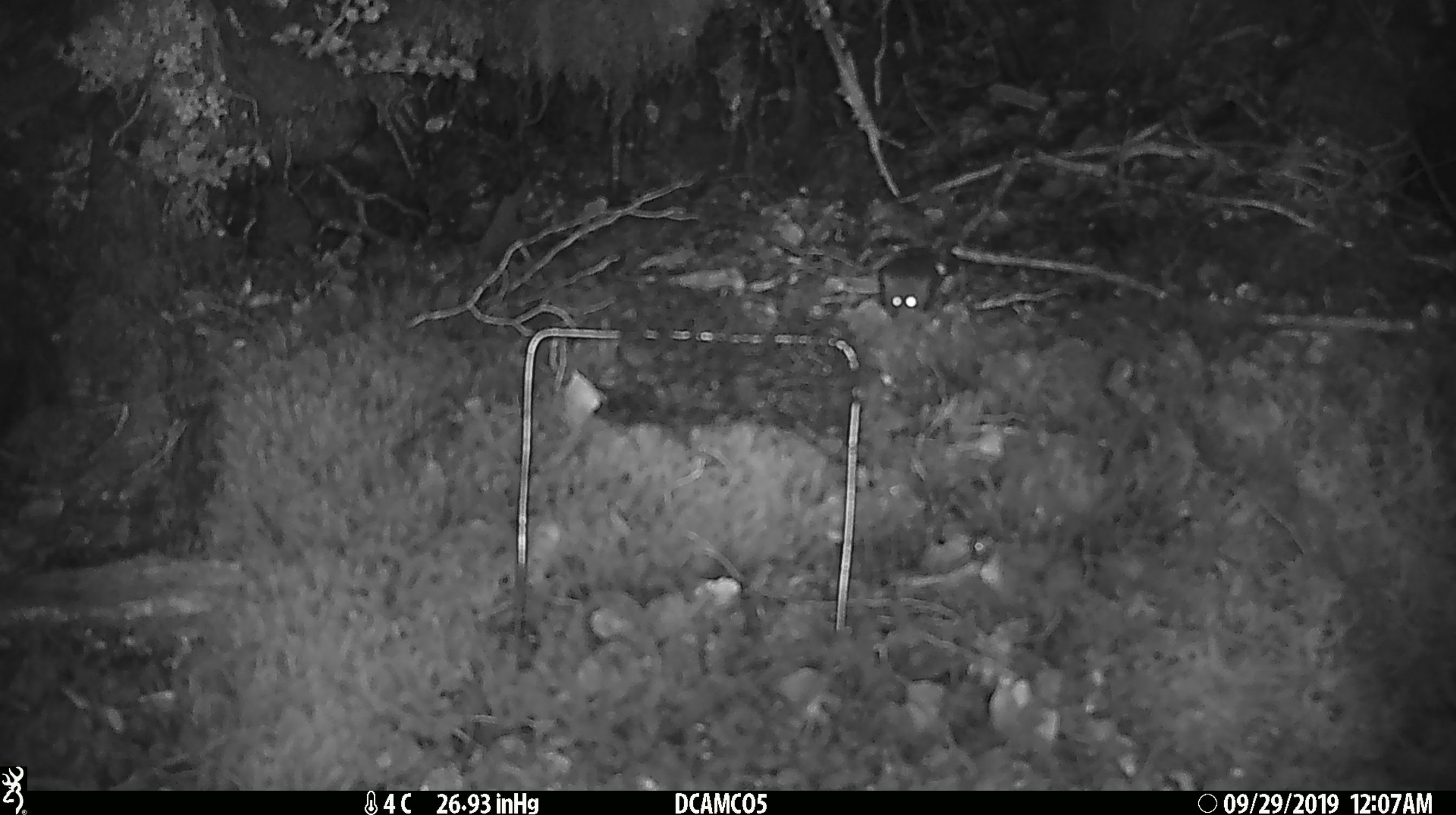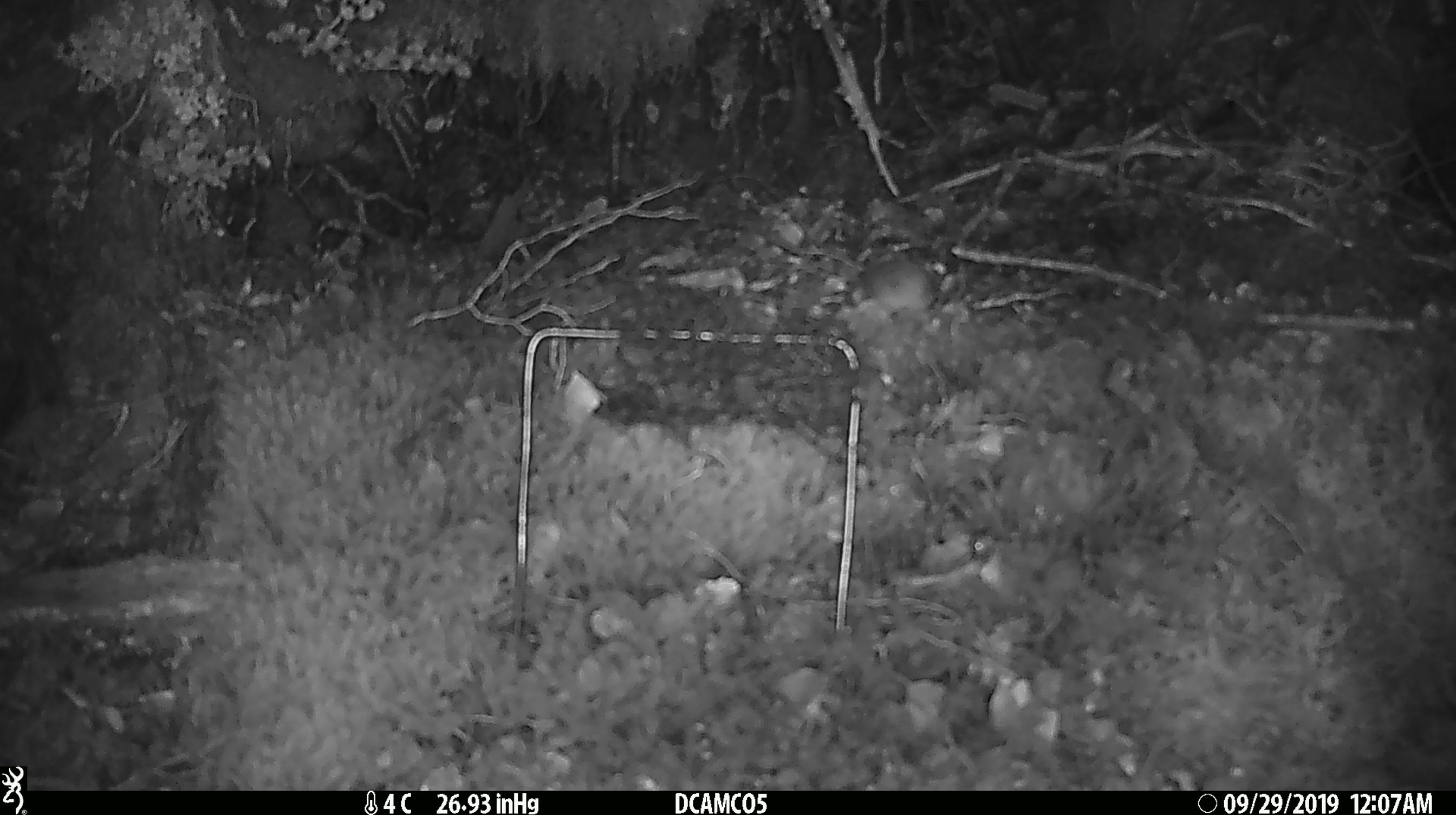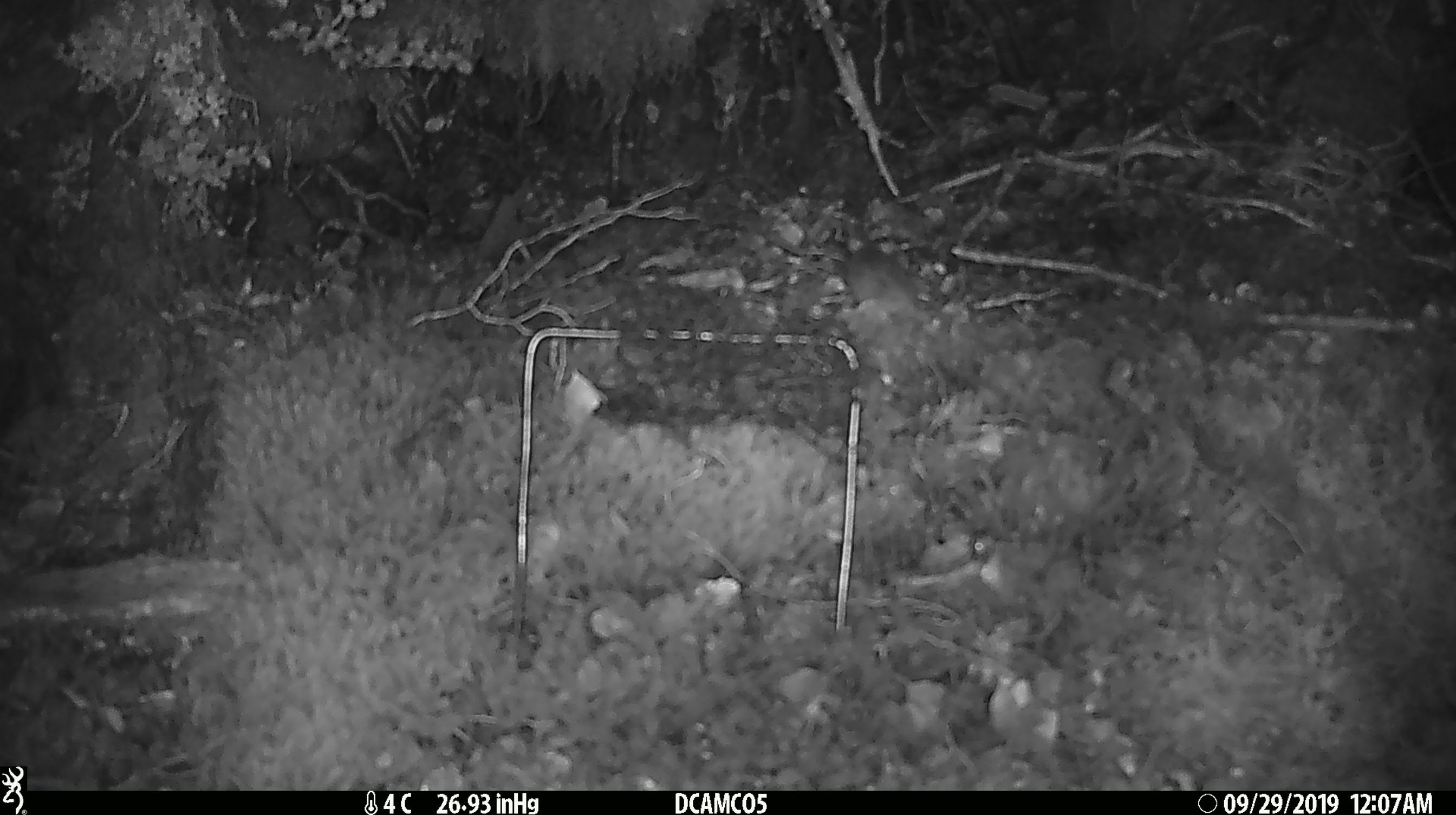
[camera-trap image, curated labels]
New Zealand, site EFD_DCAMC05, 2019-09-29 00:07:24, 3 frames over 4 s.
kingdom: Animalia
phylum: Chordata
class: Mammalia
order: Rodentia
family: Muridae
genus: Mus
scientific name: Mus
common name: mouse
Mouse (Mus).